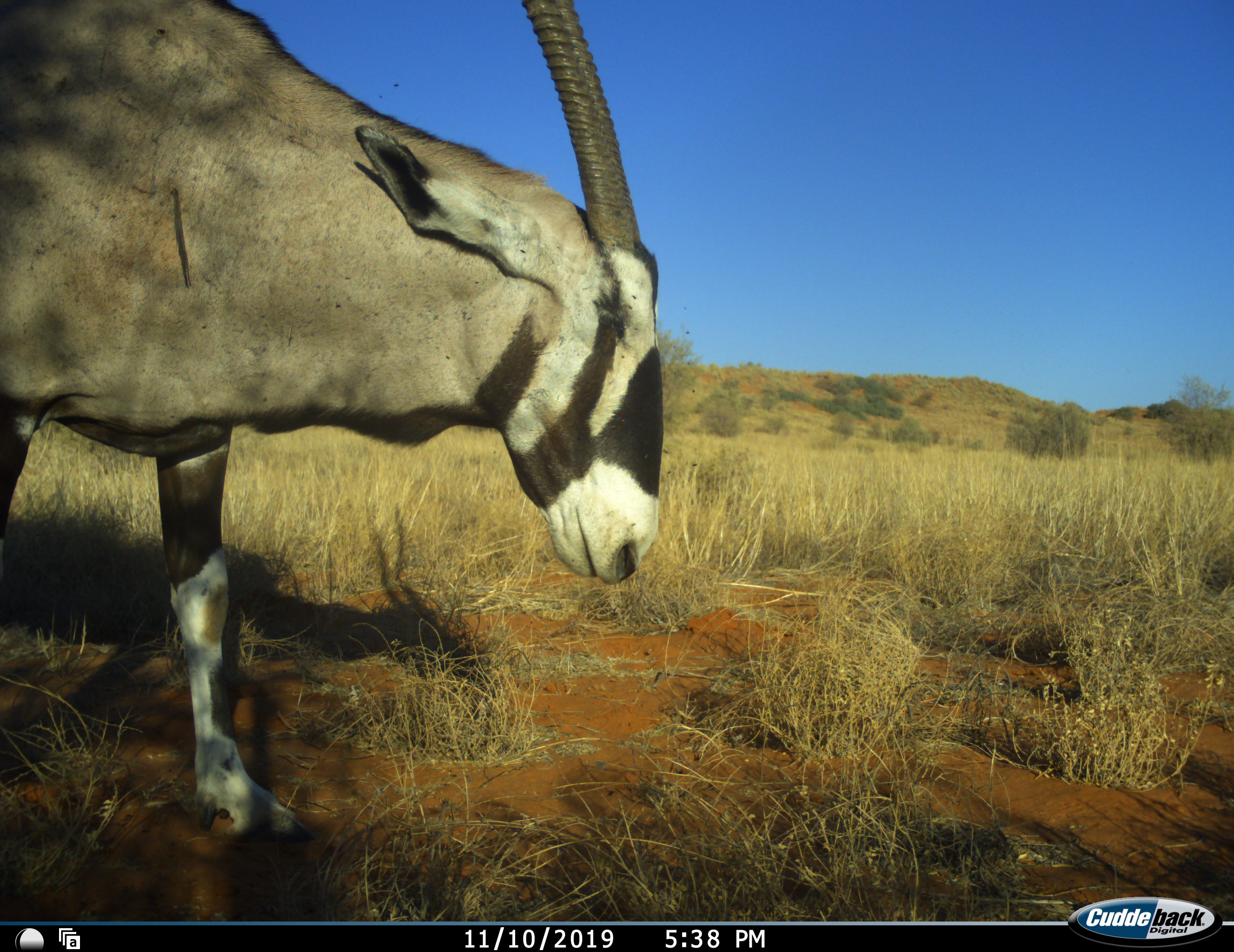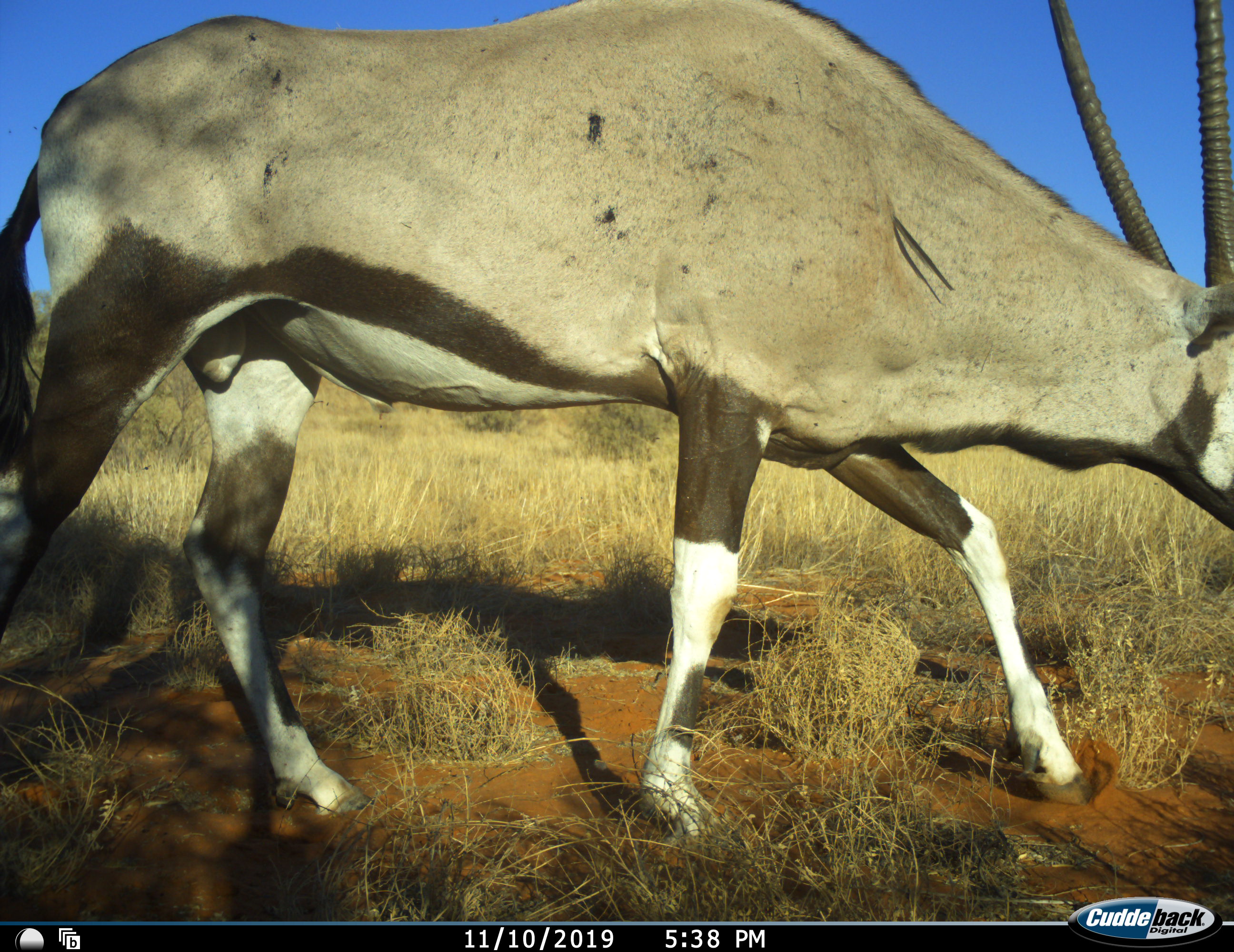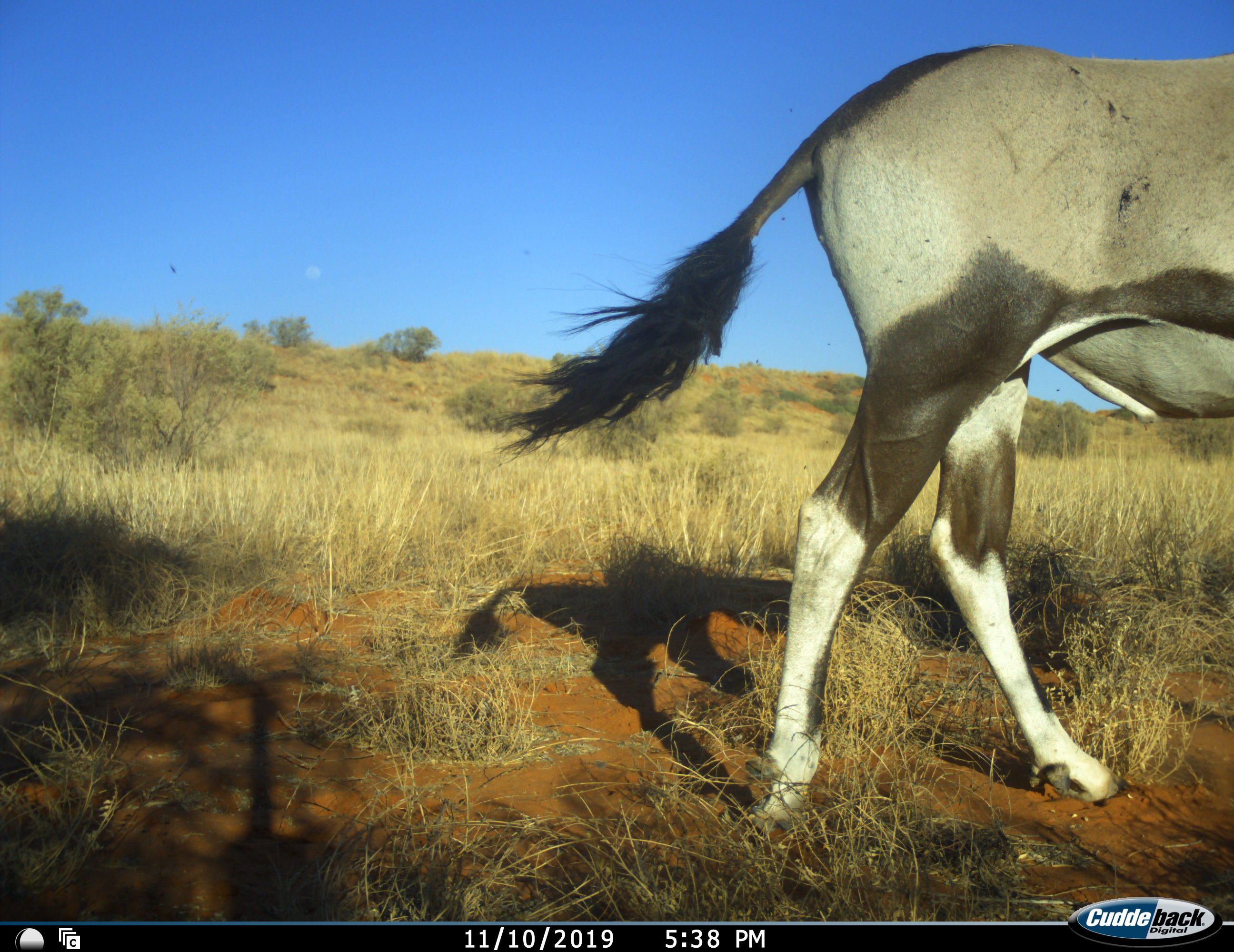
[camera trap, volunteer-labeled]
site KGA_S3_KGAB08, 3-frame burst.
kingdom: Animalia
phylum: Chordata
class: Mammalia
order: Artiodactyla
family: Bovidae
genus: Oryx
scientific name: Oryx gazella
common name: gemsbok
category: oryx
Oryx (gemsbok) (Oryx gazella), count 1. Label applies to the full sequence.